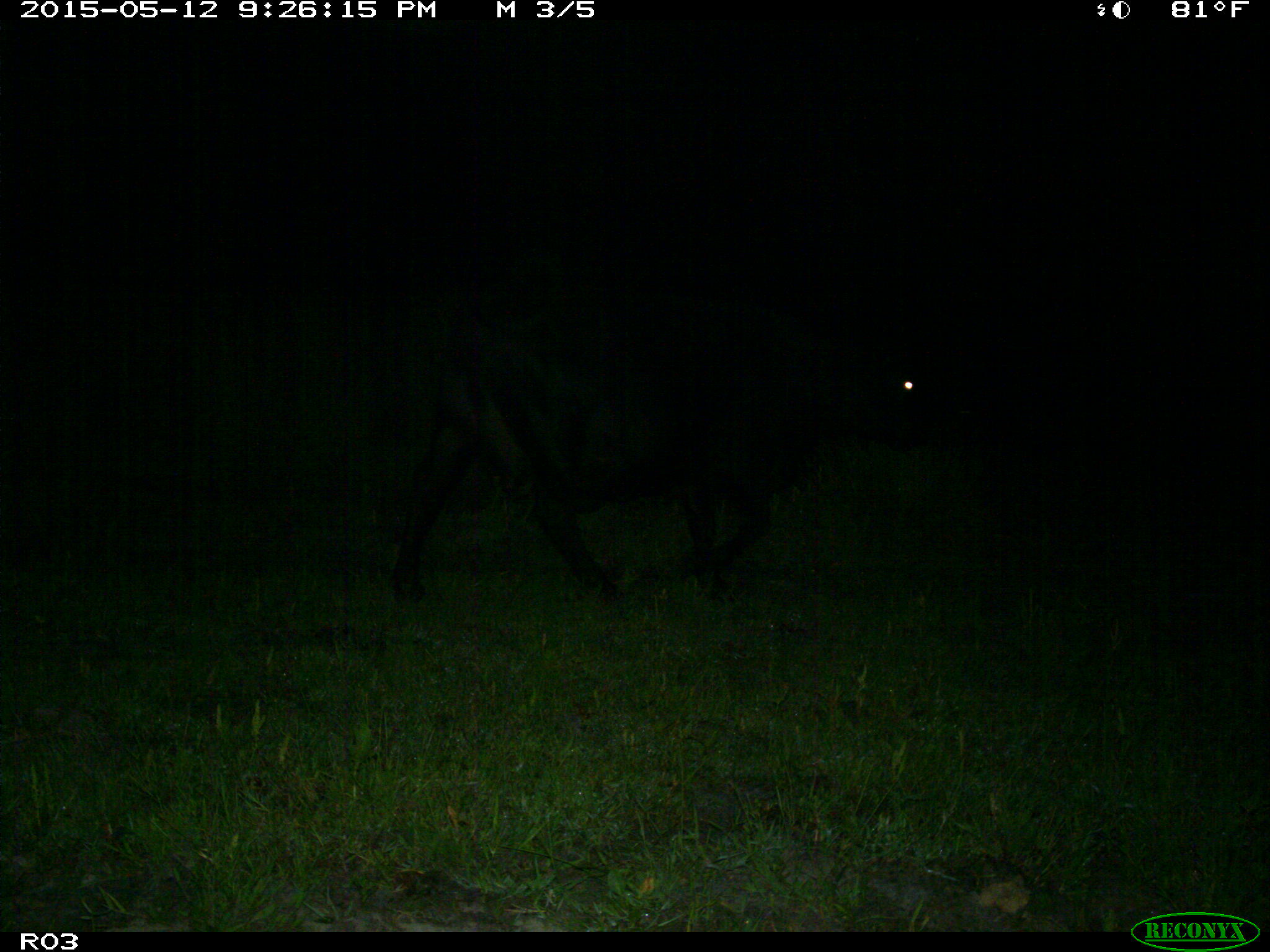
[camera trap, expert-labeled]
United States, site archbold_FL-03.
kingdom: Animalia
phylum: Chordata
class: Mammalia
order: Artiodactyla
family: Bovidae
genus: Bos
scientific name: Bos taurus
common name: domestic cow